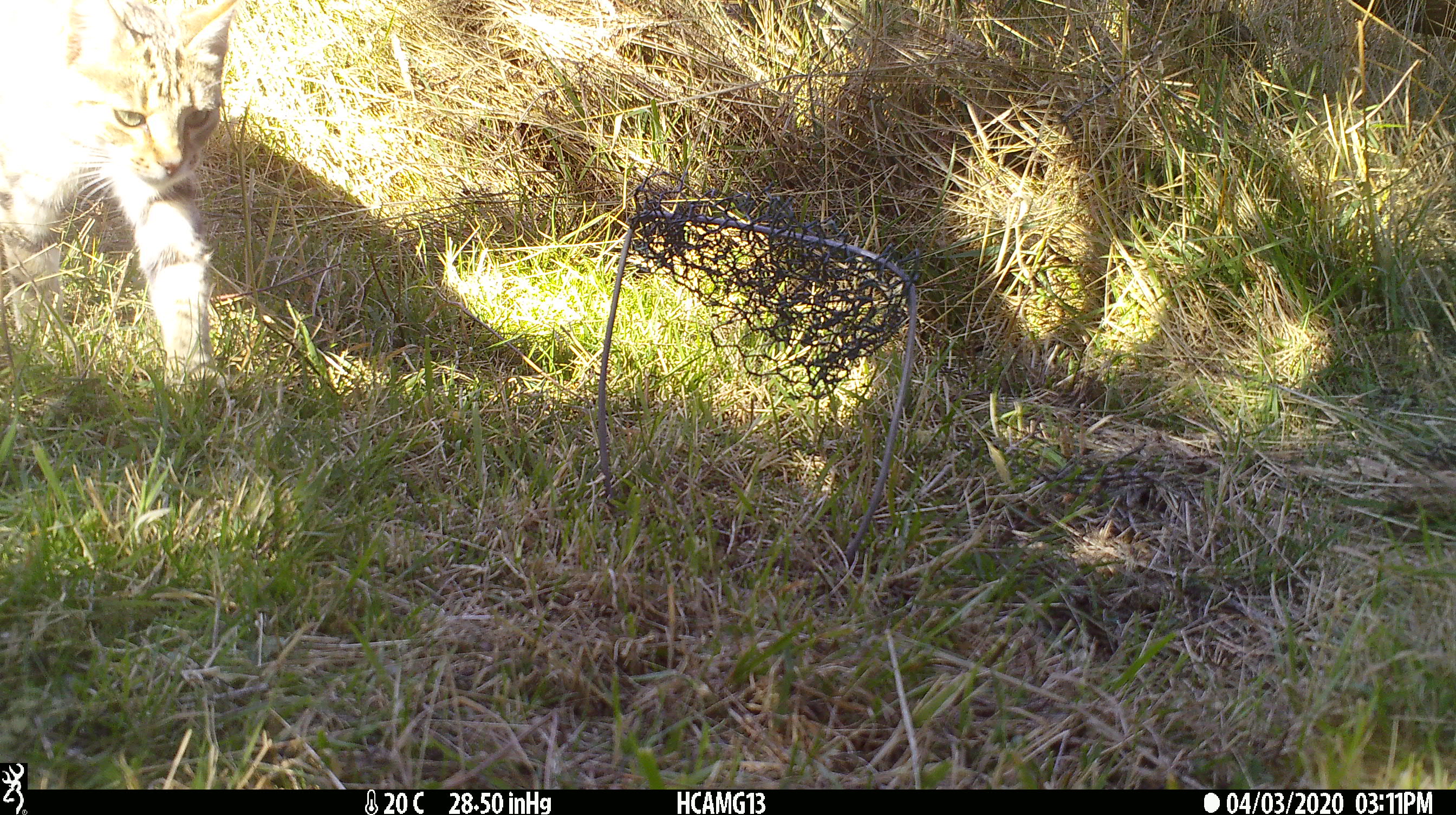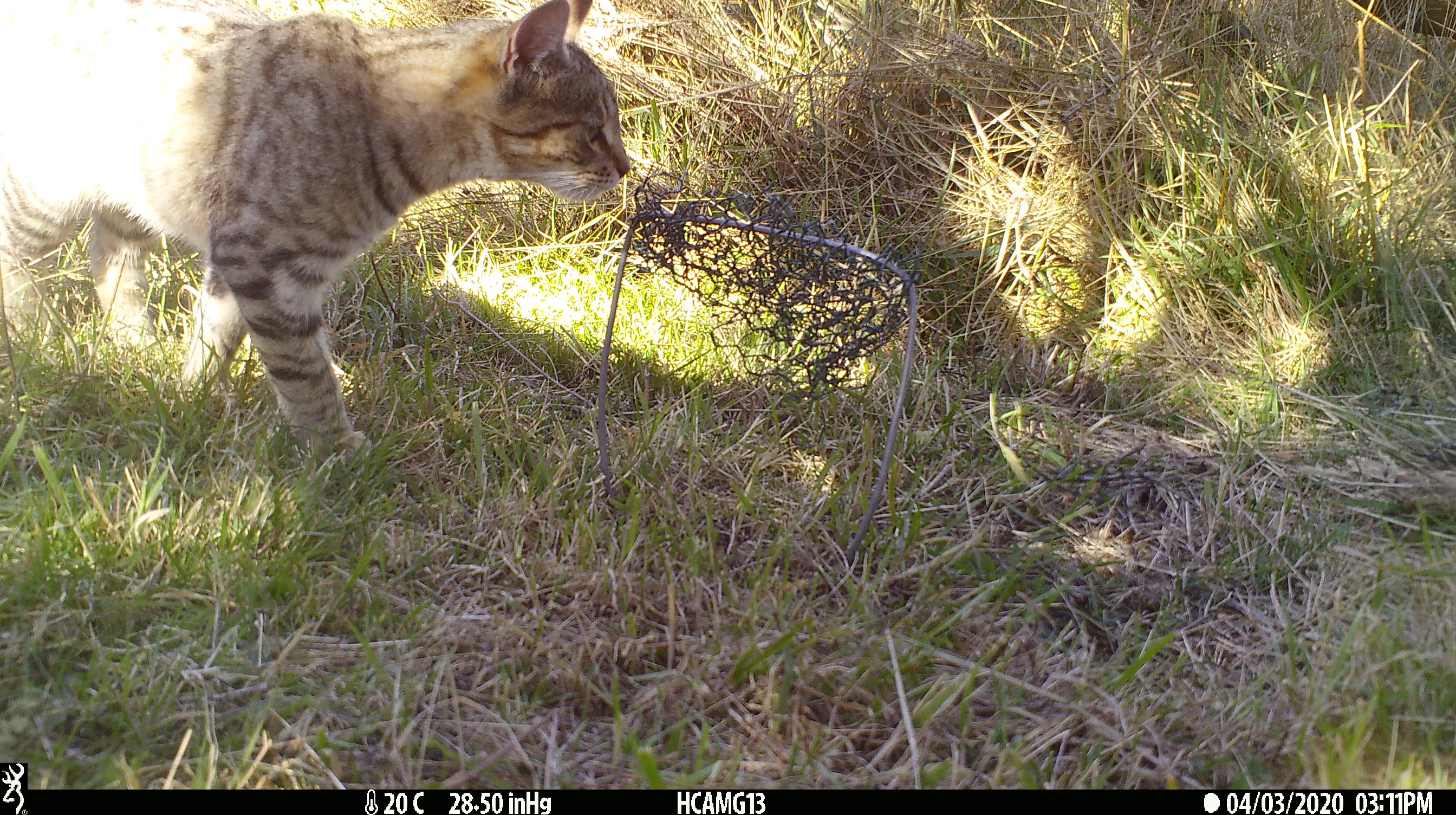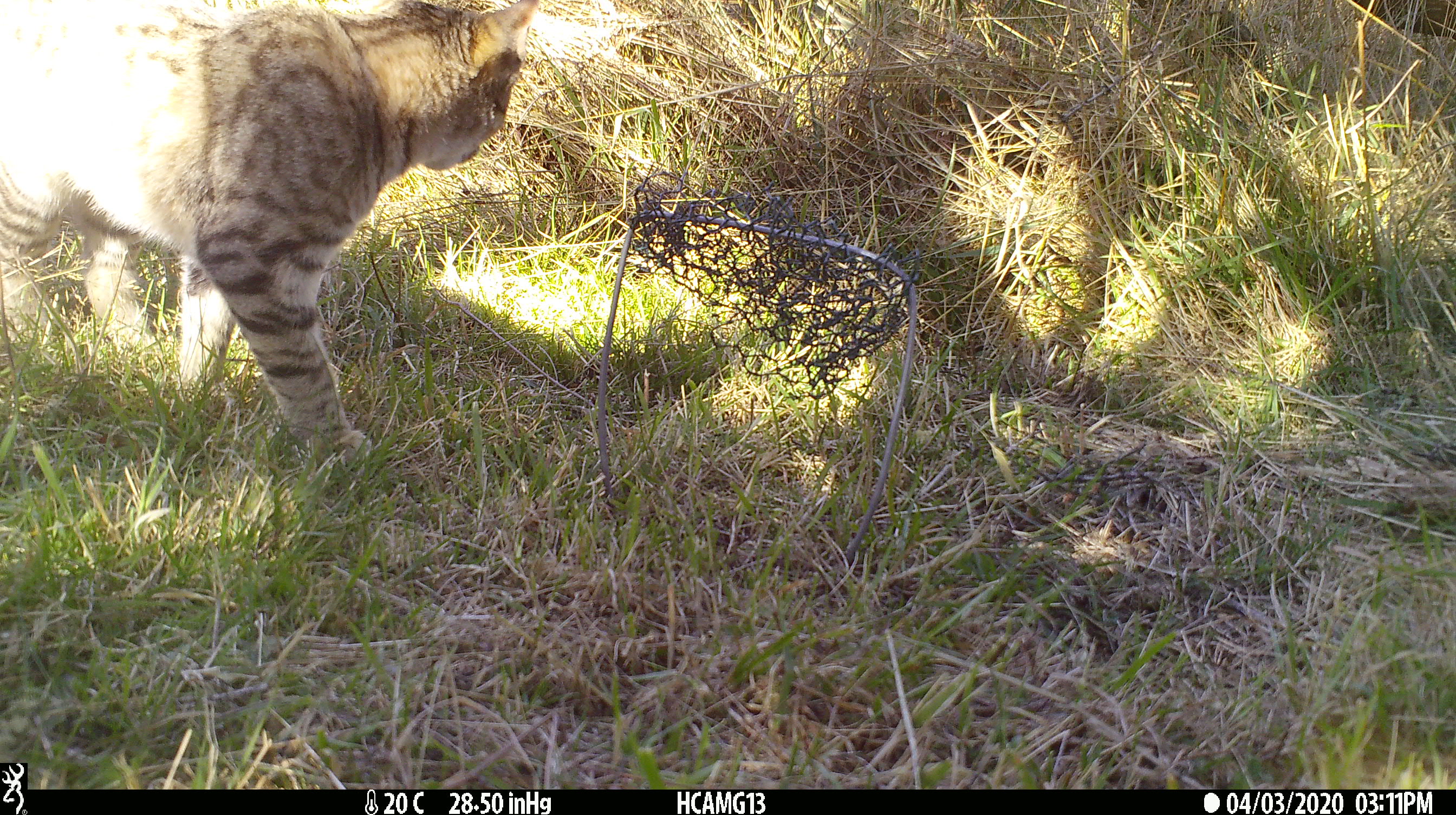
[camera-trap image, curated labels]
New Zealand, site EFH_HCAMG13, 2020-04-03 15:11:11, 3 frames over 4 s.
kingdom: Animalia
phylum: Chordata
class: Mammalia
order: Carnivora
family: Felidae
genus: Felis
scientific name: Felis catus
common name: domestic cat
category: cat